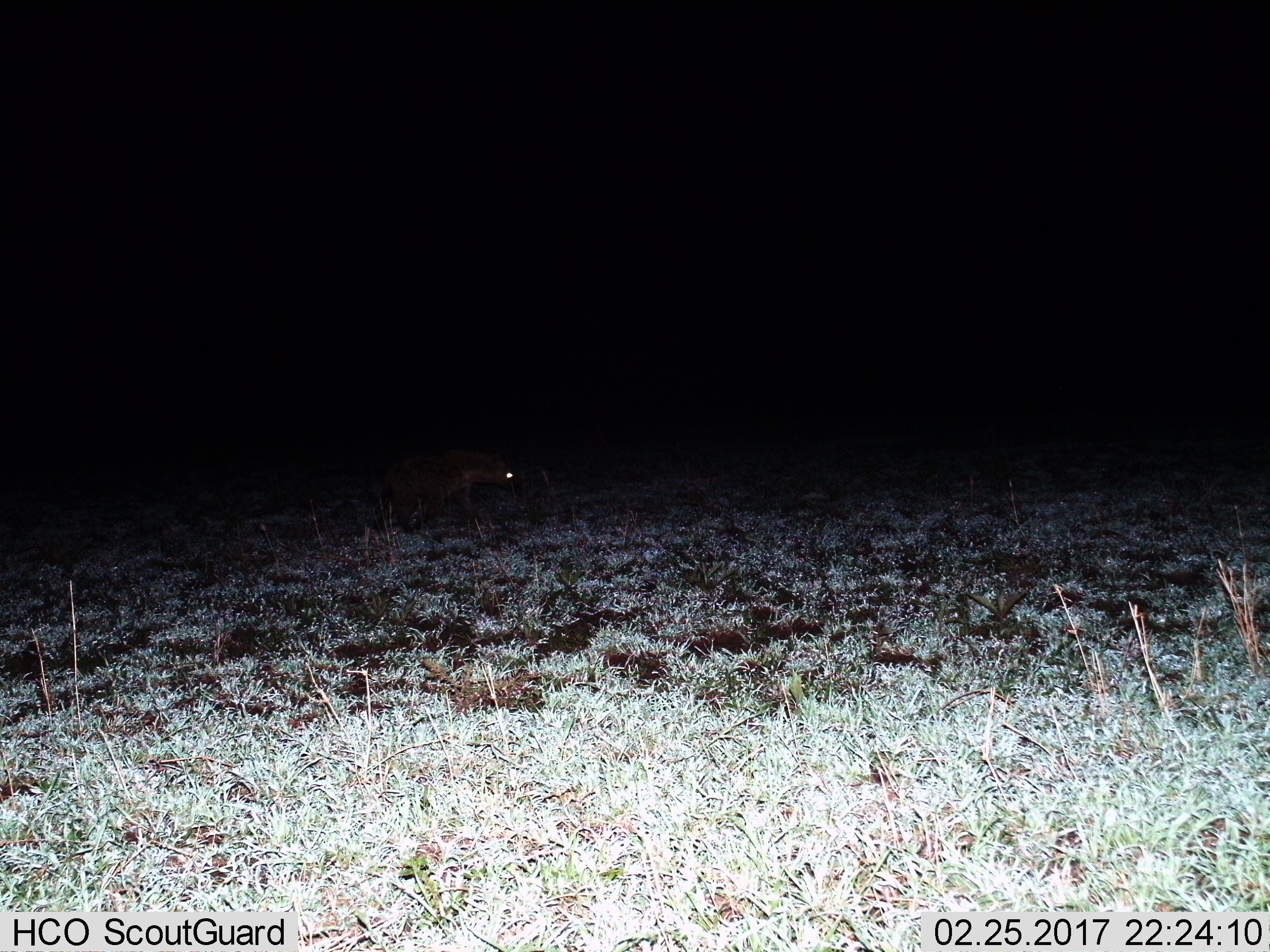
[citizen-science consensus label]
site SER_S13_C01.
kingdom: Animalia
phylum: Chordata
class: Mammalia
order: Carnivora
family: Hyaenidae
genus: Crocuta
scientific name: Crocuta crocuta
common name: spotted hyena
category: hyenaspotted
Hyenaspotted (spotted hyena) (Crocuta crocuta), count 1. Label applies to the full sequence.